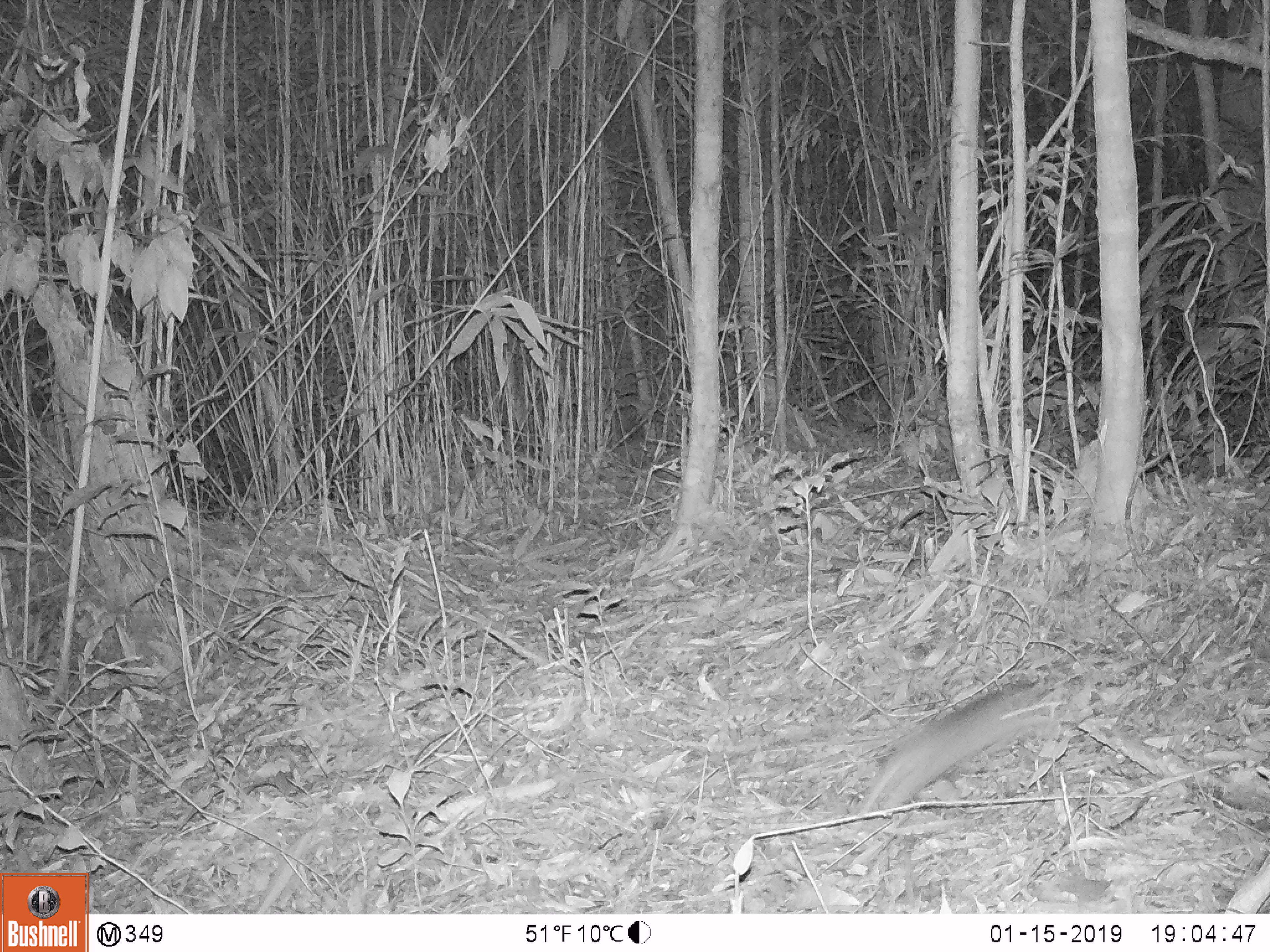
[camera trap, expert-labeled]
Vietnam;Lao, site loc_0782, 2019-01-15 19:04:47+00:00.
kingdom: Animalia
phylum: Chordata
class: Mammalia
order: Rodentia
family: Muridae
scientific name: Muridae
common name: old-world mice and rats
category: unidentified murid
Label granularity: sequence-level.